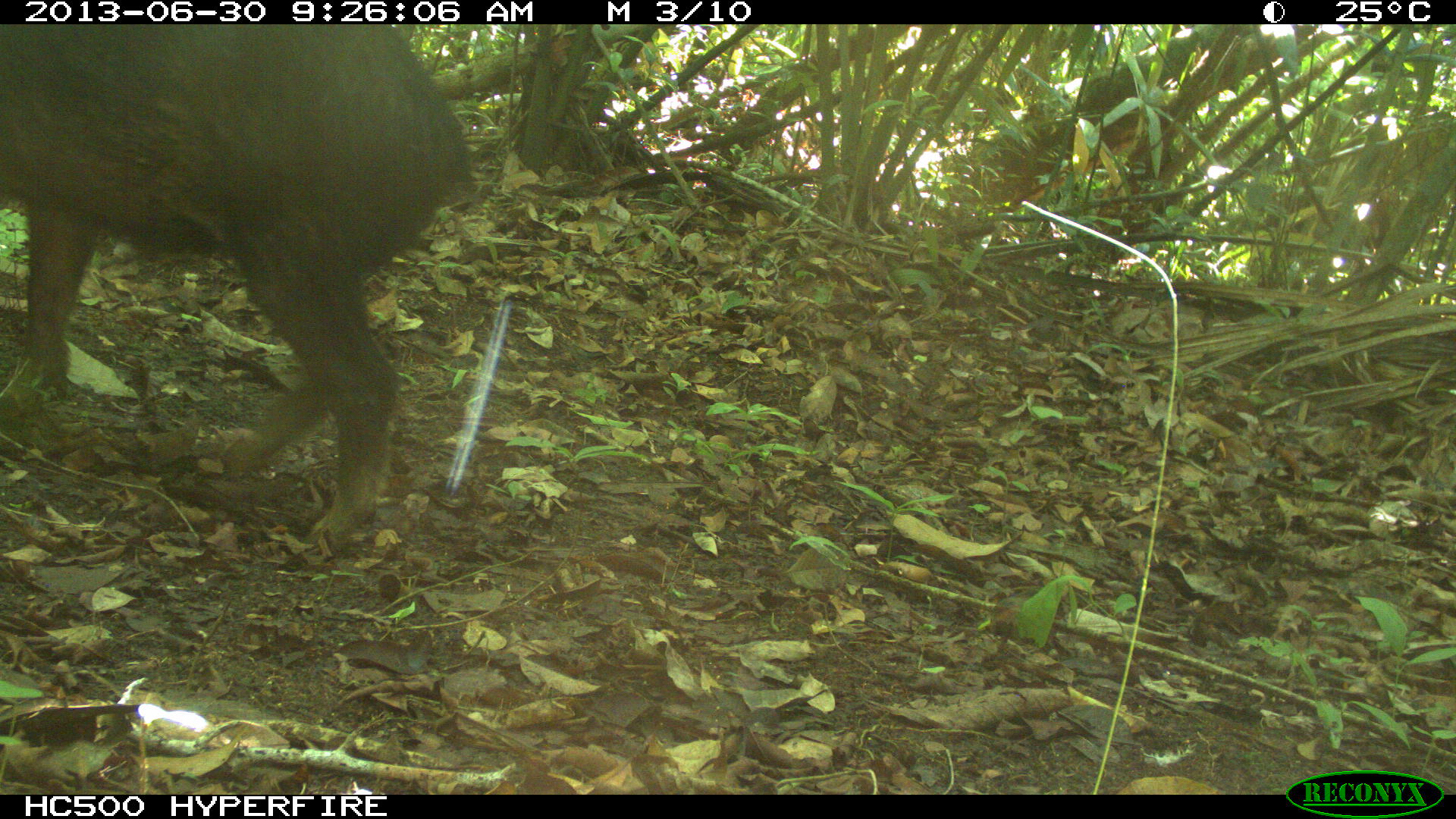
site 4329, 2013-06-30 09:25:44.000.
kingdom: Animalia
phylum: Chordata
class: Mammalia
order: Artiodactyla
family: Tayassuidae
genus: Tayassu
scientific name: Tayassu pecari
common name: white-lipped peccary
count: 4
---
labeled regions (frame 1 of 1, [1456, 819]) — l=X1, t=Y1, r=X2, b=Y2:
tayassu pecari: l=0, t=24, r=469, b=553